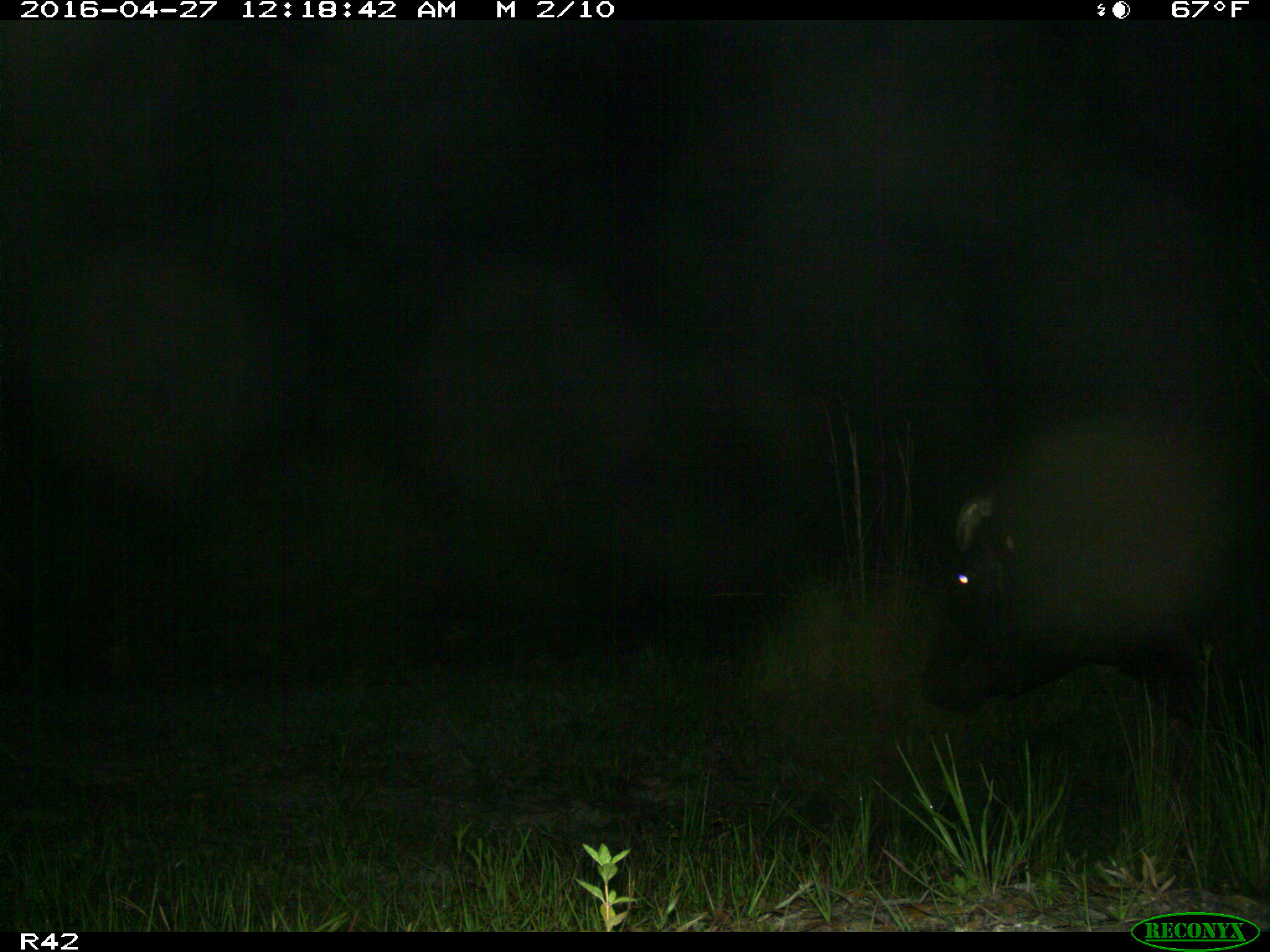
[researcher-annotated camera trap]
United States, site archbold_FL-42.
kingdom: Animalia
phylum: Chordata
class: Mammalia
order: Artiodactyla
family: Bovidae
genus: Bos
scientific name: Bos taurus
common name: domestic cow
Bos taurus (domestic cow).